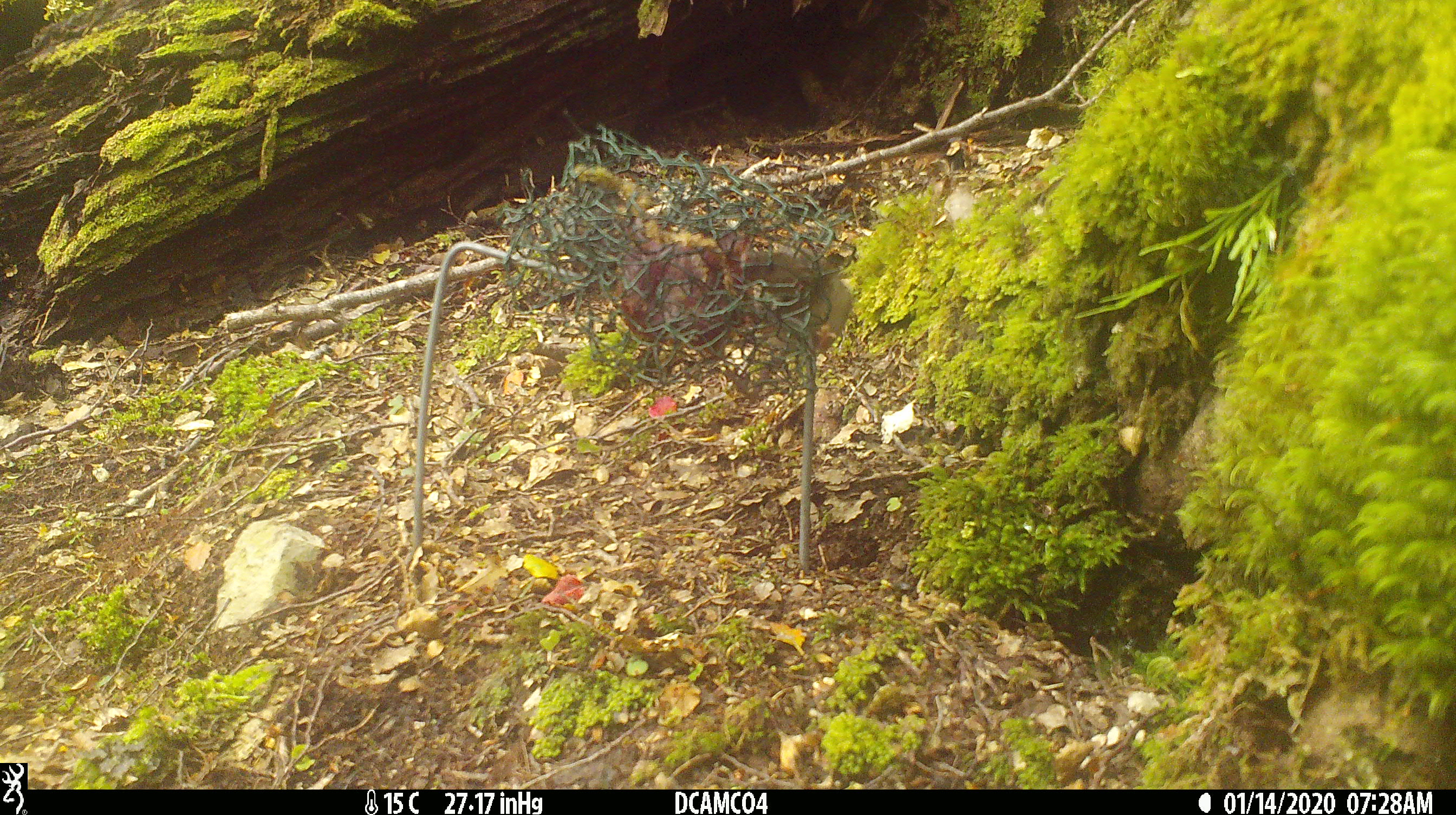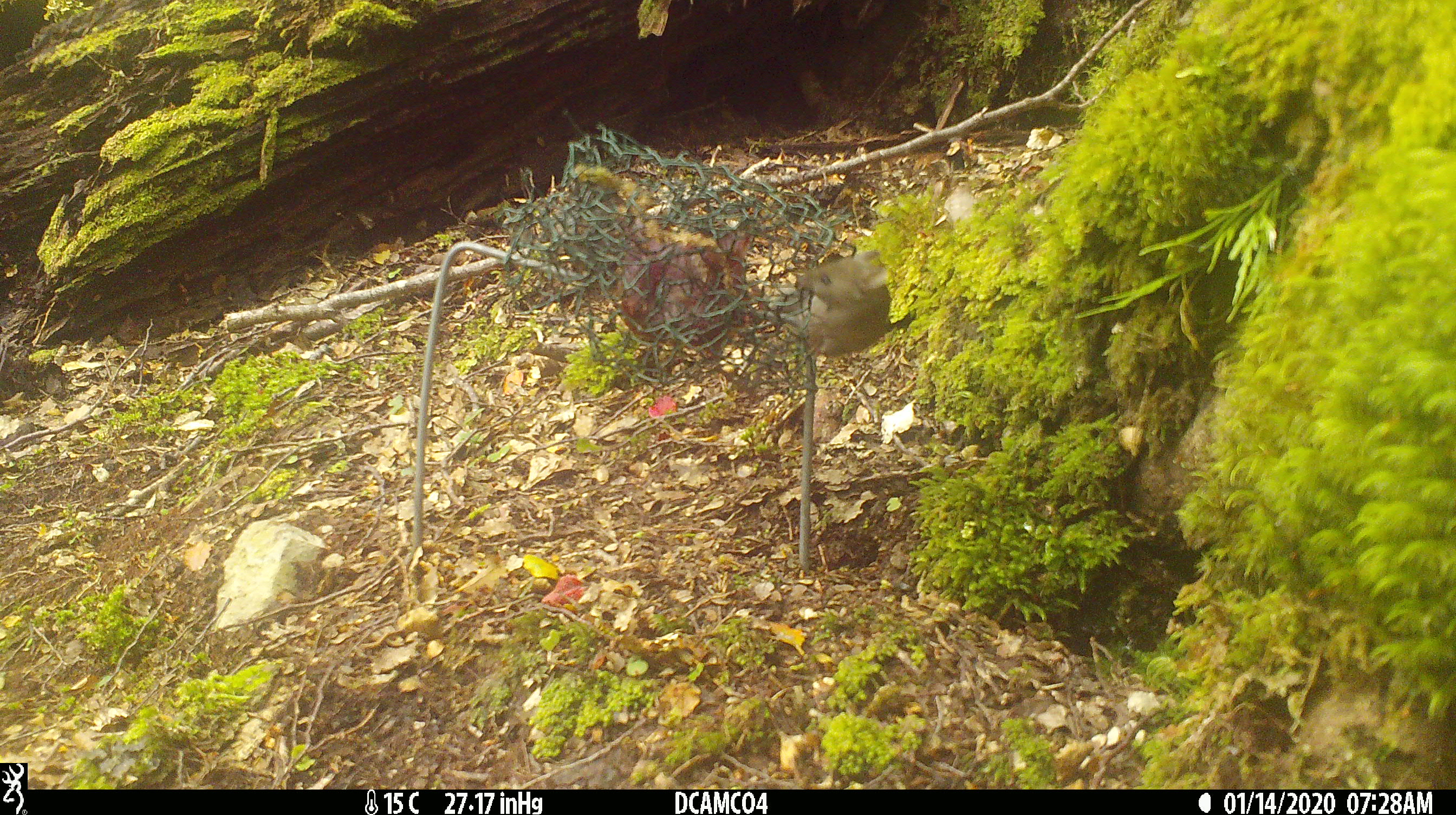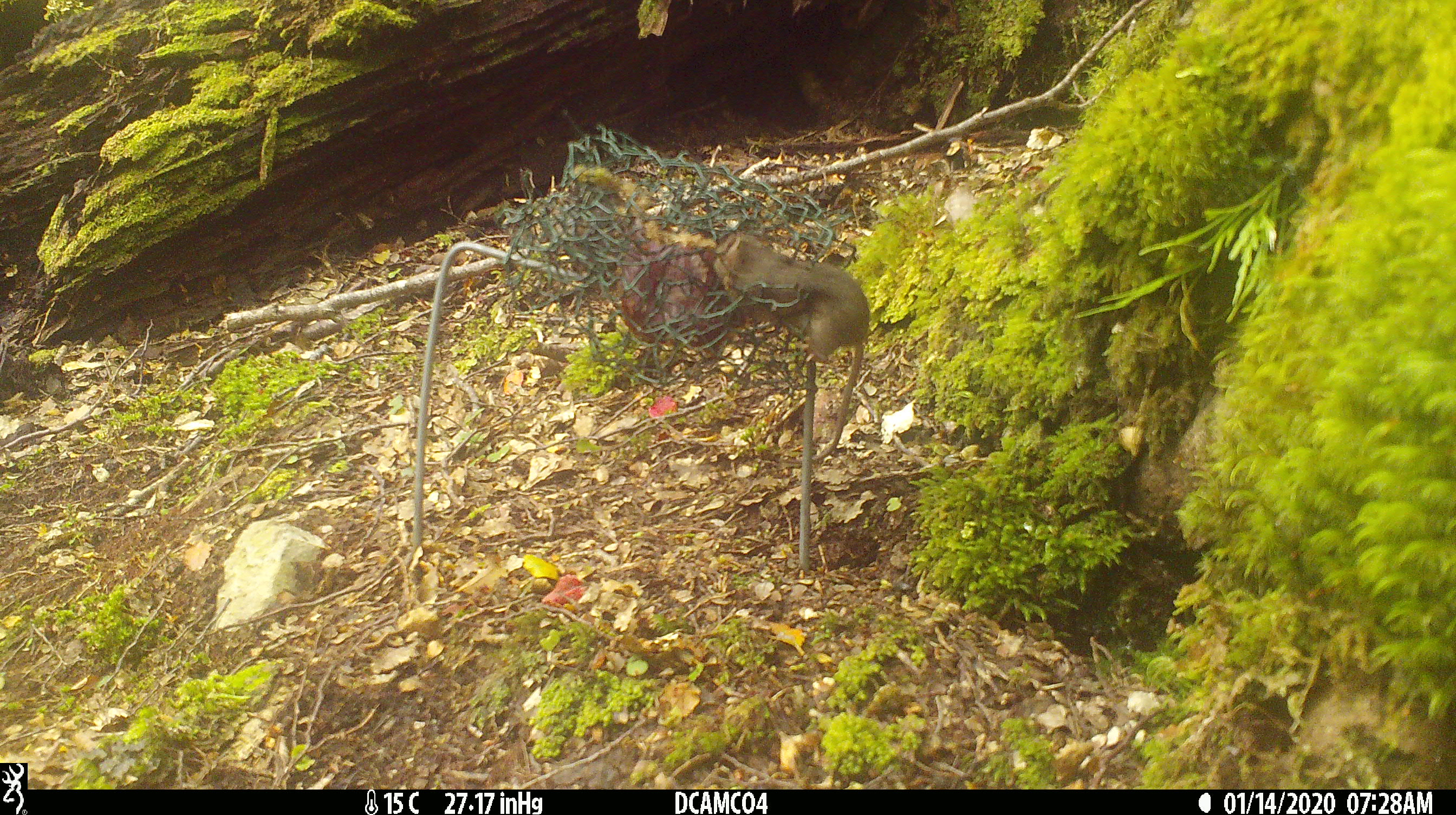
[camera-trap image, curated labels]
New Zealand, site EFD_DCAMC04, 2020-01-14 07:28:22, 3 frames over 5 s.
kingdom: Animalia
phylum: Chordata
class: Mammalia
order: Rodentia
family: Muridae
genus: Mus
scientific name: Mus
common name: mouse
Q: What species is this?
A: Mouse (Mus).